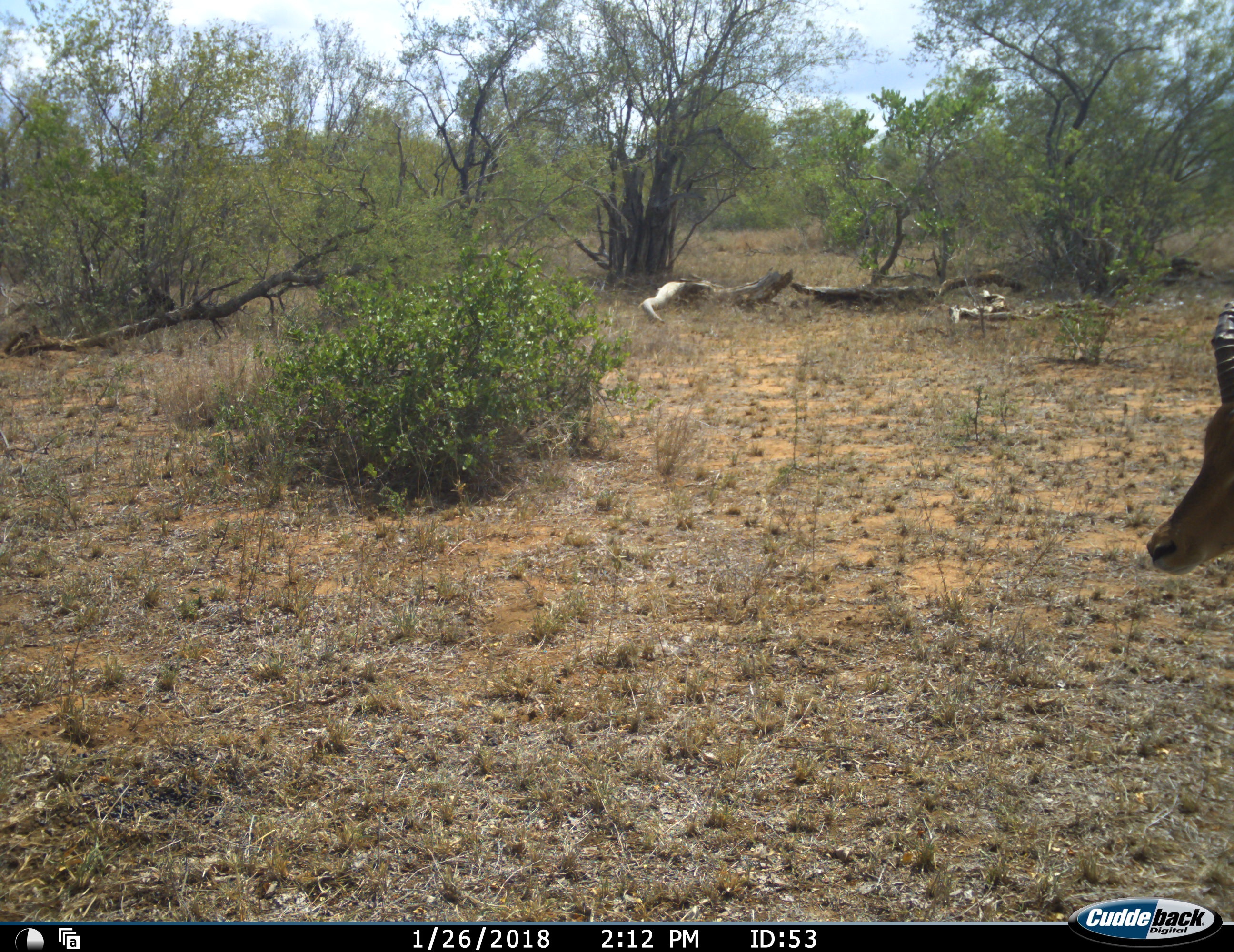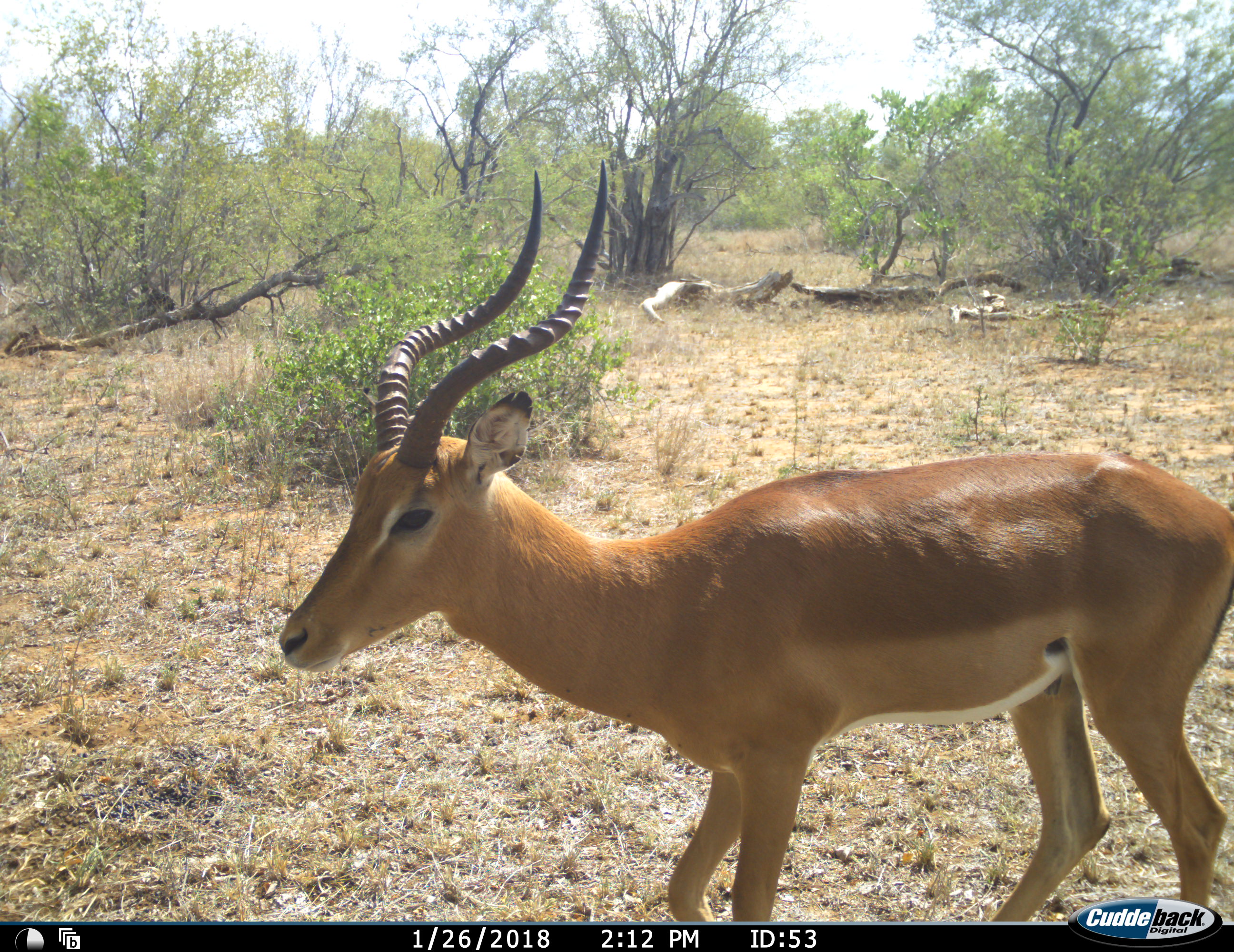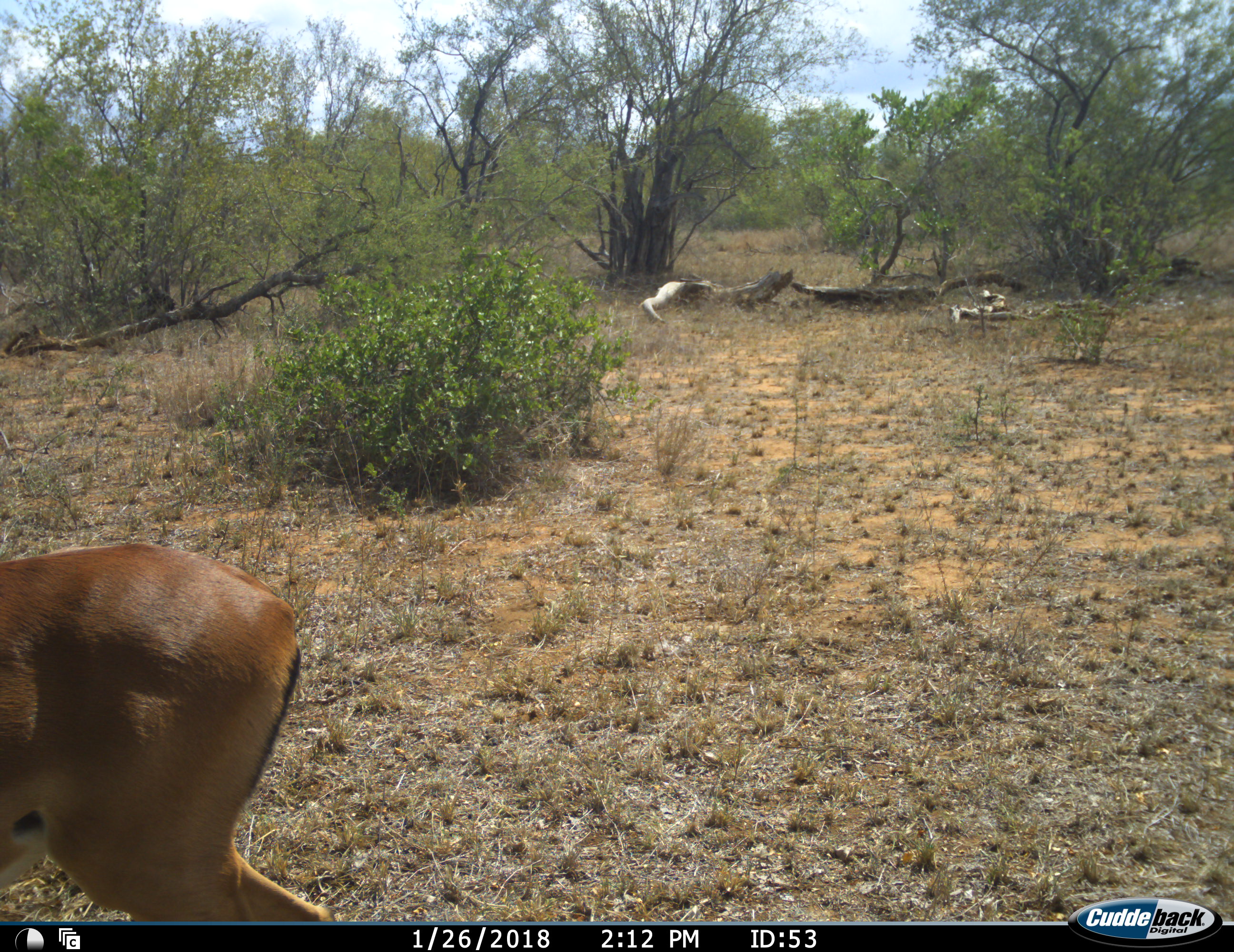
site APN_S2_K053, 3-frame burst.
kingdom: Animalia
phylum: Chordata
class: Mammalia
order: Artiodactyla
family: Bovidae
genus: Aepyceros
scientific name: Aepyceros melampus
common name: impala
Impala (Aepyceros melampus), count 1. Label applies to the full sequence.